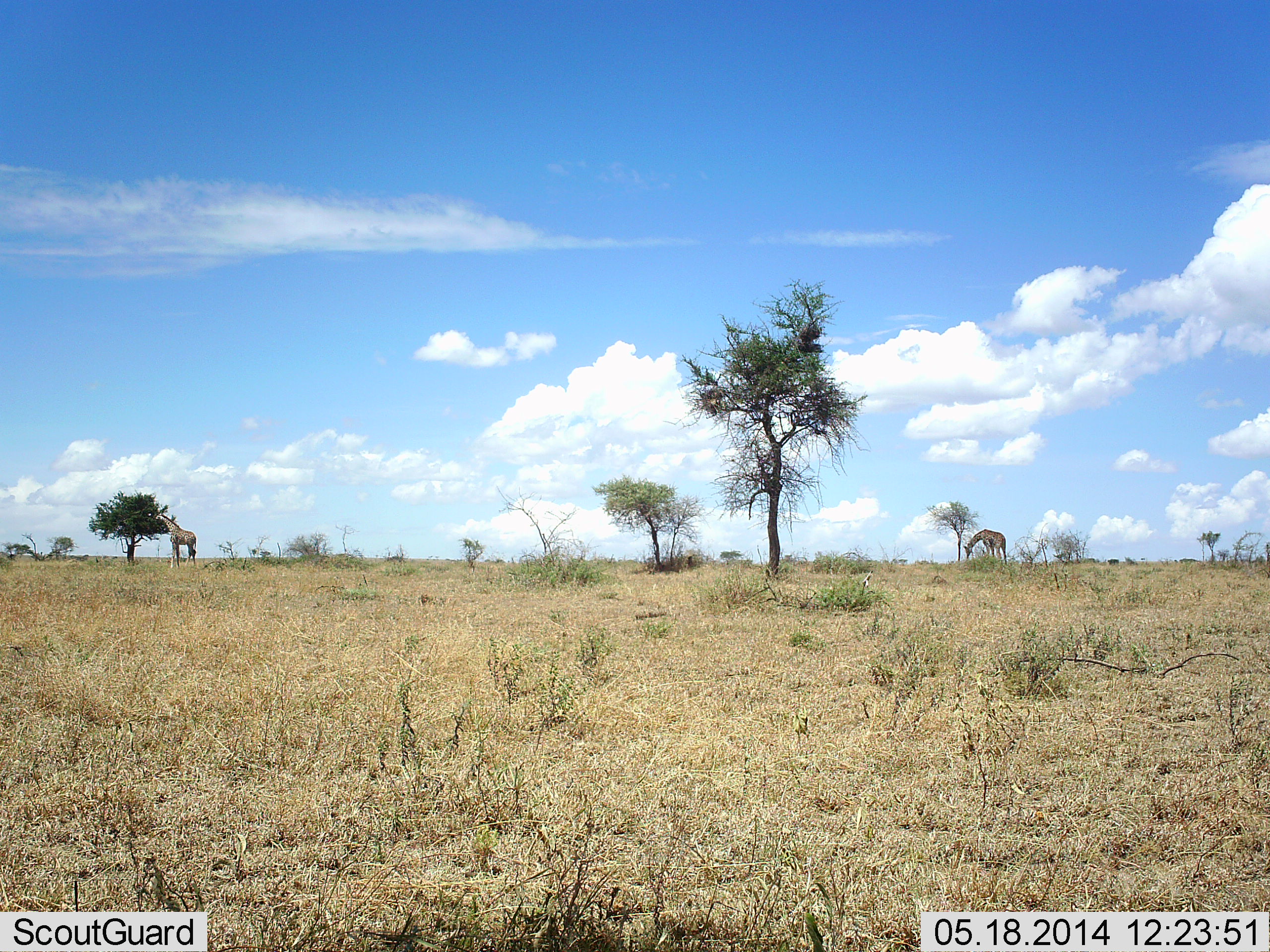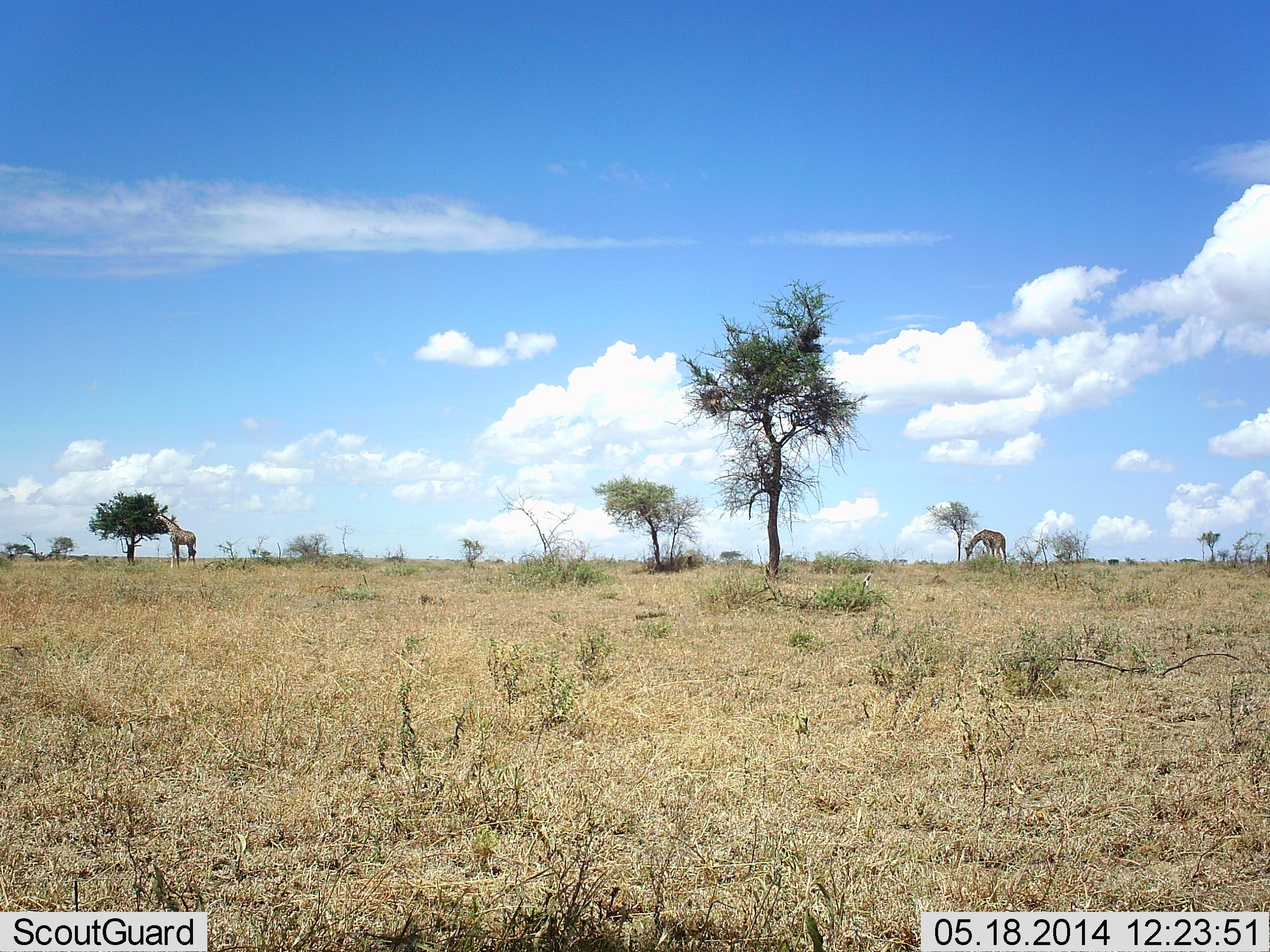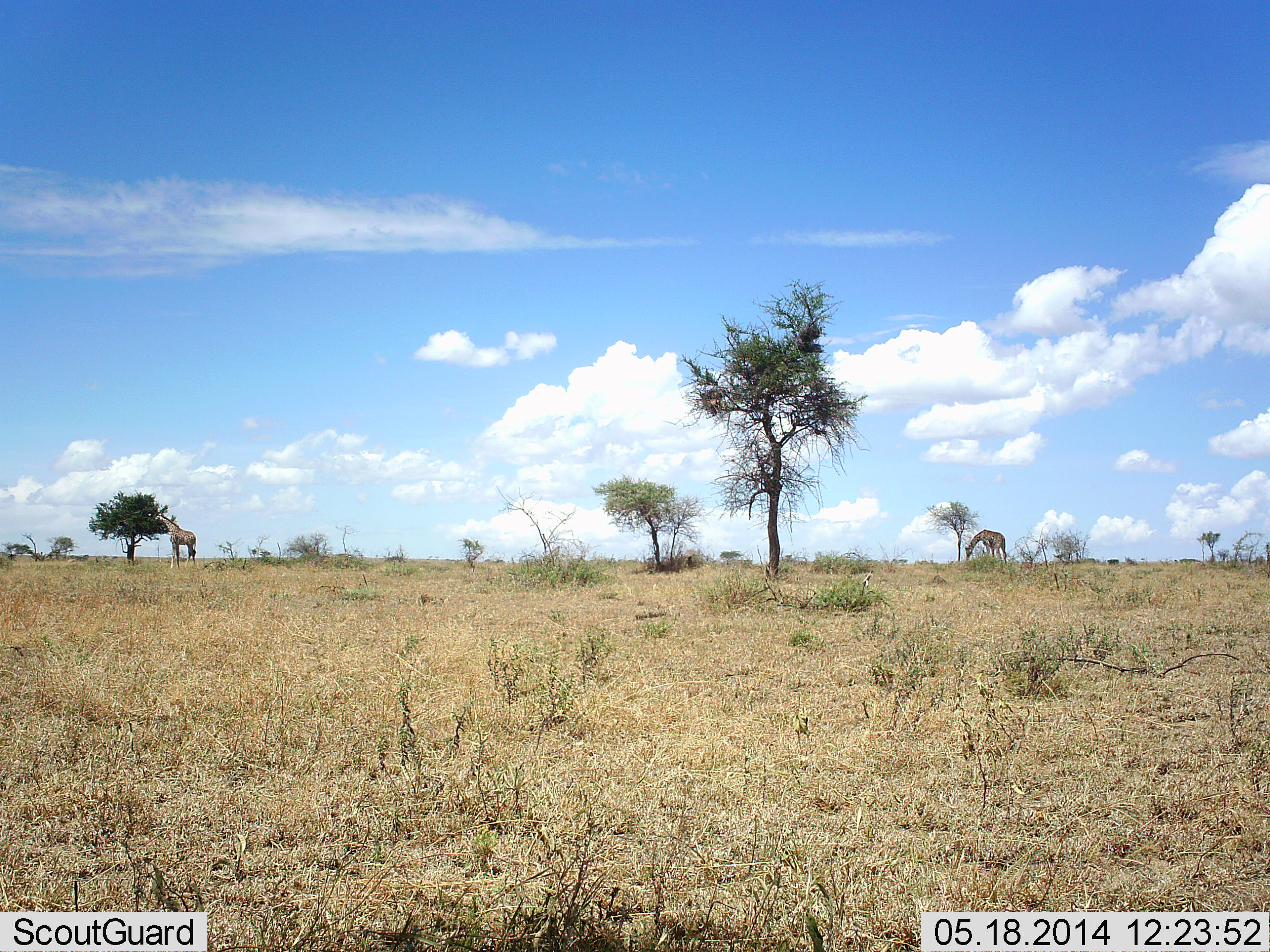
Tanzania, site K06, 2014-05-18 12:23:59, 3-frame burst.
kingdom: Animalia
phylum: Chordata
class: Mammalia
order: Artiodactyla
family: Giraffidae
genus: Giraffa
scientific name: Giraffa camelopardalis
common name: giraffe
Giraffe (Giraffa camelopardalis), count 2. Behavior (volunteer vote fractions): standing 40%, resting 0%, moving 0%, interacting 0%. Young present (vote fraction): 0%. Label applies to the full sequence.